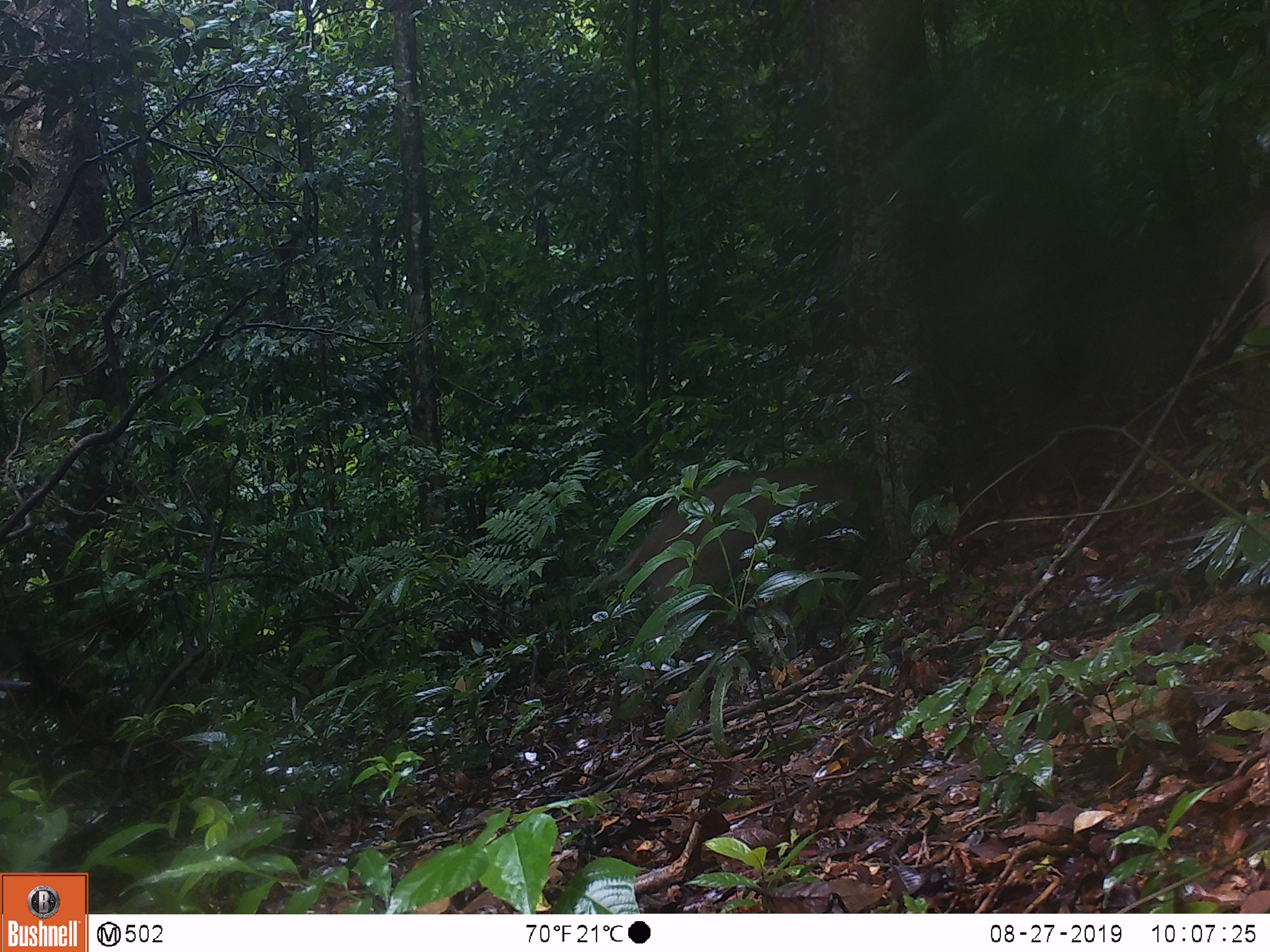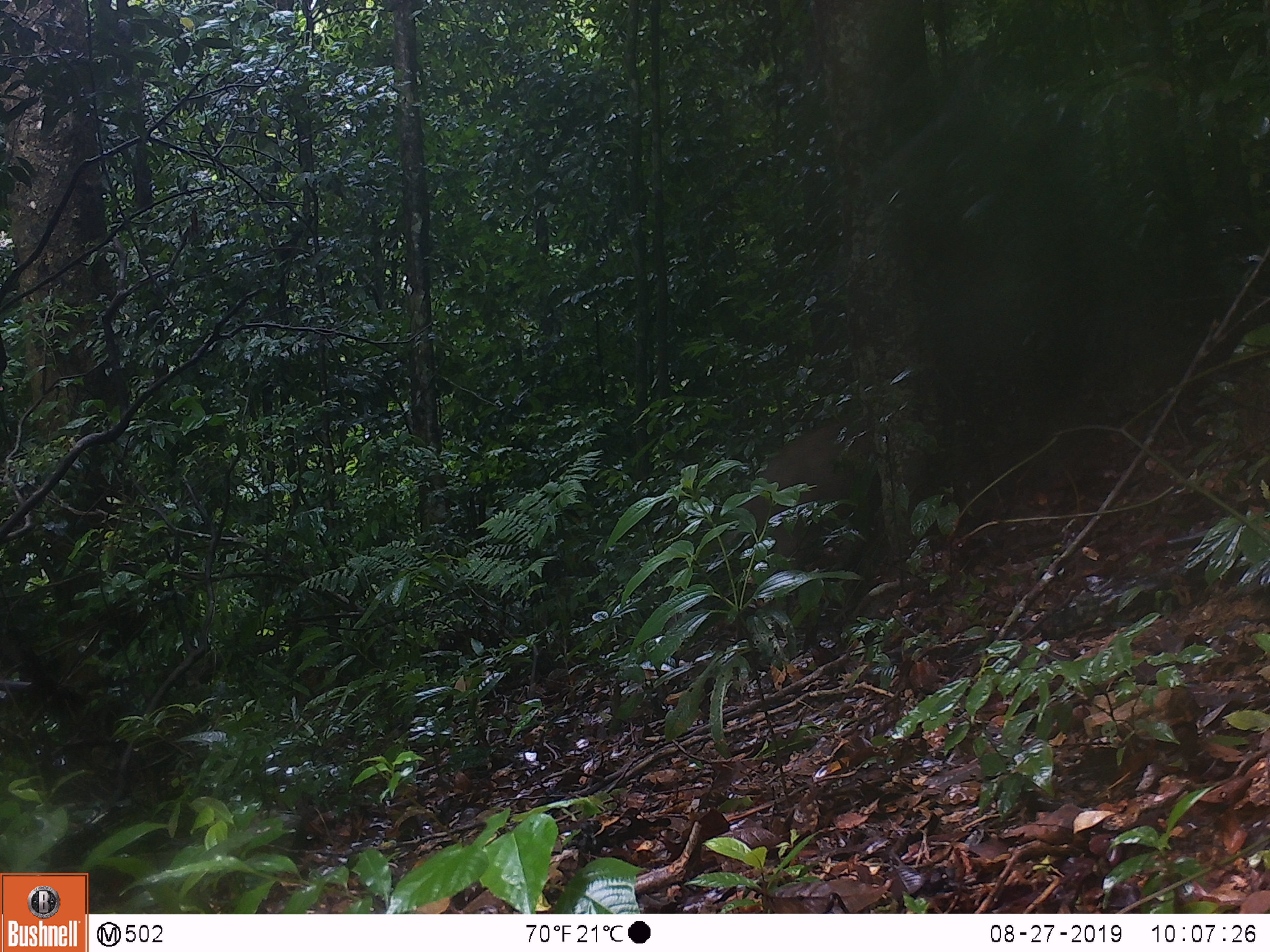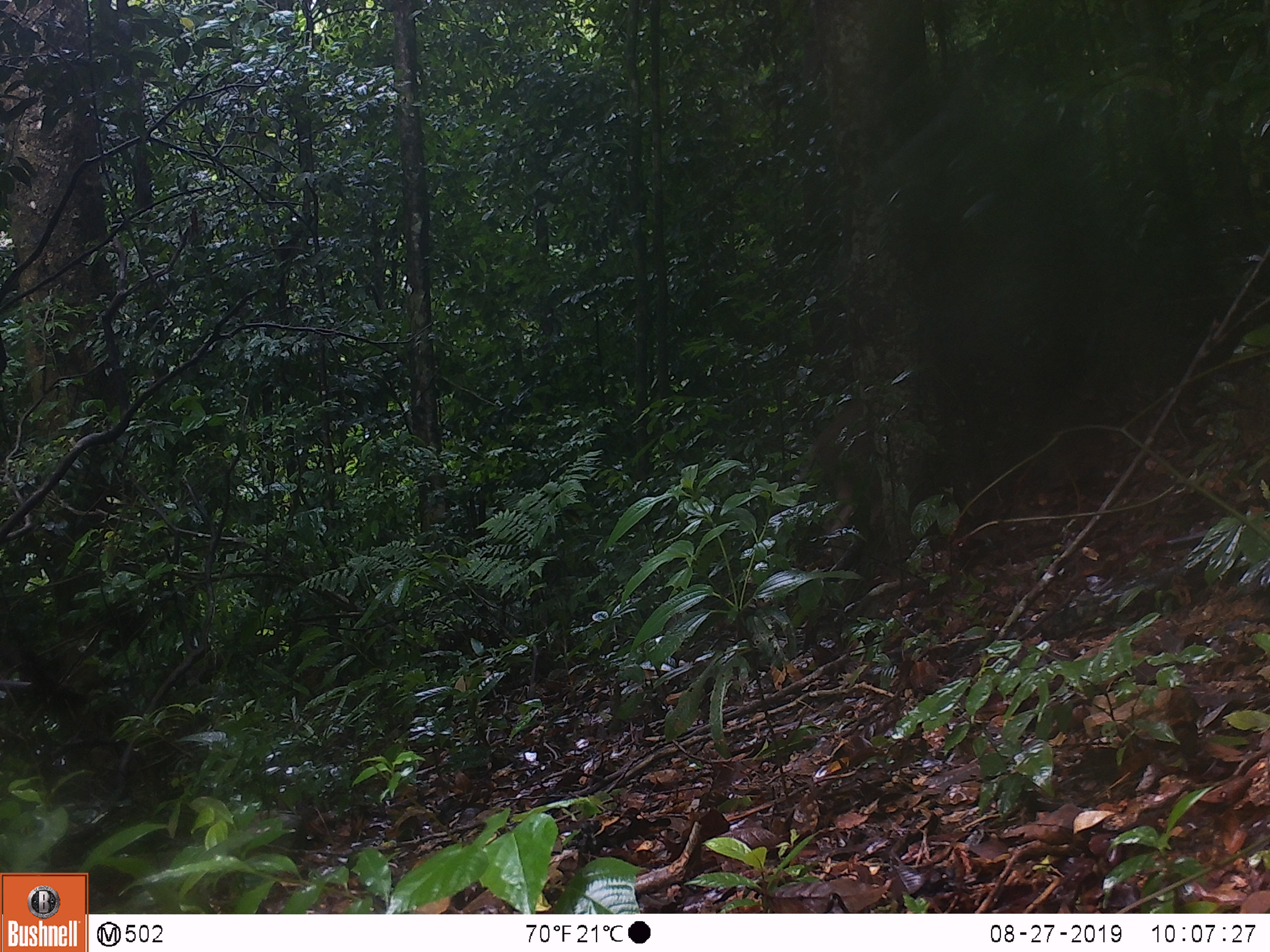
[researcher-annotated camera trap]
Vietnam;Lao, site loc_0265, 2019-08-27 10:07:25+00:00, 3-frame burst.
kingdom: Animalia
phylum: Chordata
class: Mammalia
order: Artiodactyla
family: Suidae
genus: Sus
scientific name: Sus scrofa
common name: eurasian wild pig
Eurasian wild pig (Sus scrofa). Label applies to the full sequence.